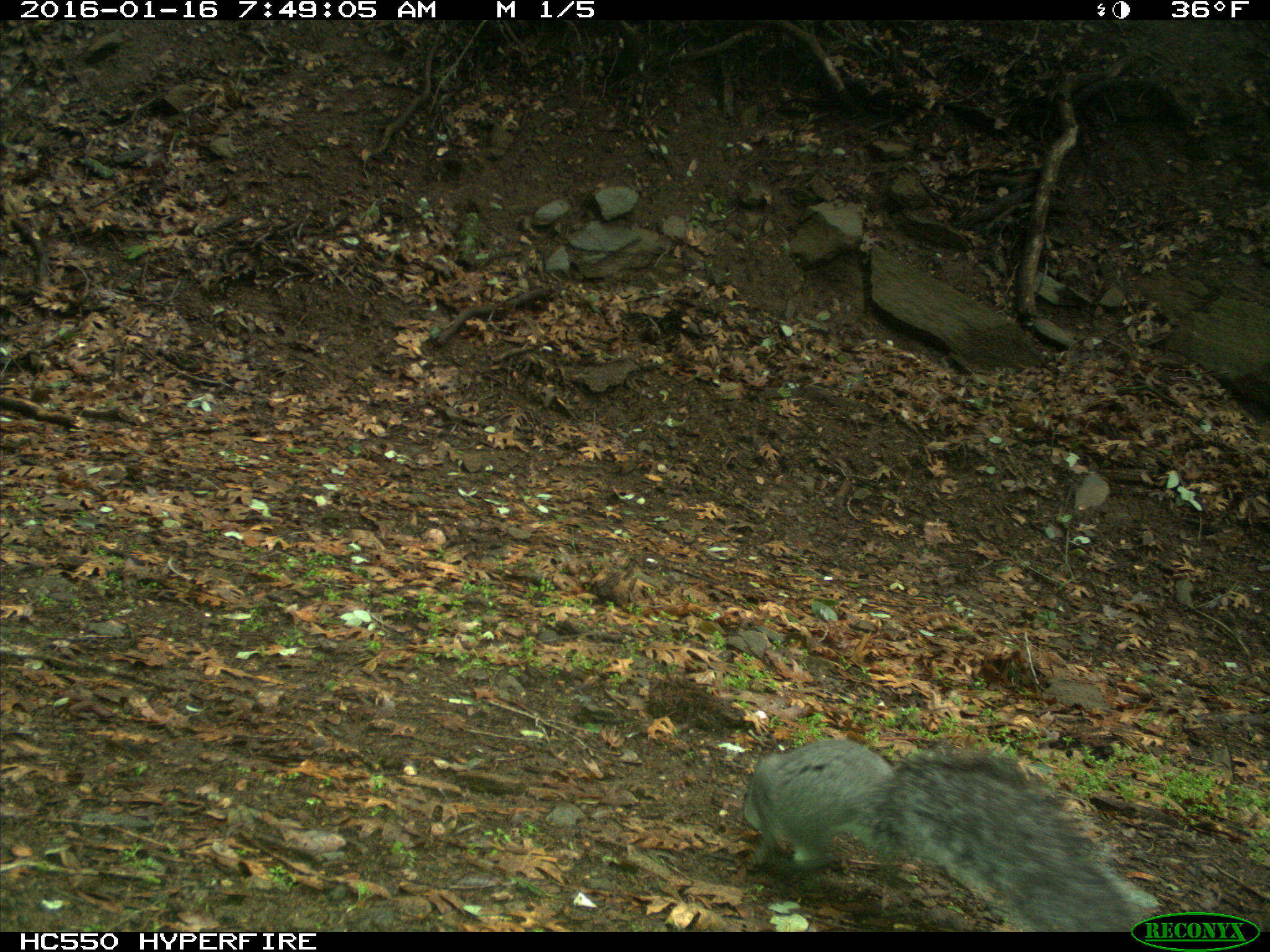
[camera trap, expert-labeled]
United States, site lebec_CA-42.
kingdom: Animalia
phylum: Chordata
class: Mammalia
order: Rodentia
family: Sciuridae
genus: Sciurus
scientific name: Sciurus carolinensis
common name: eastern gray squirrel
Sciurus carolinensis (eastern gray squirrel).